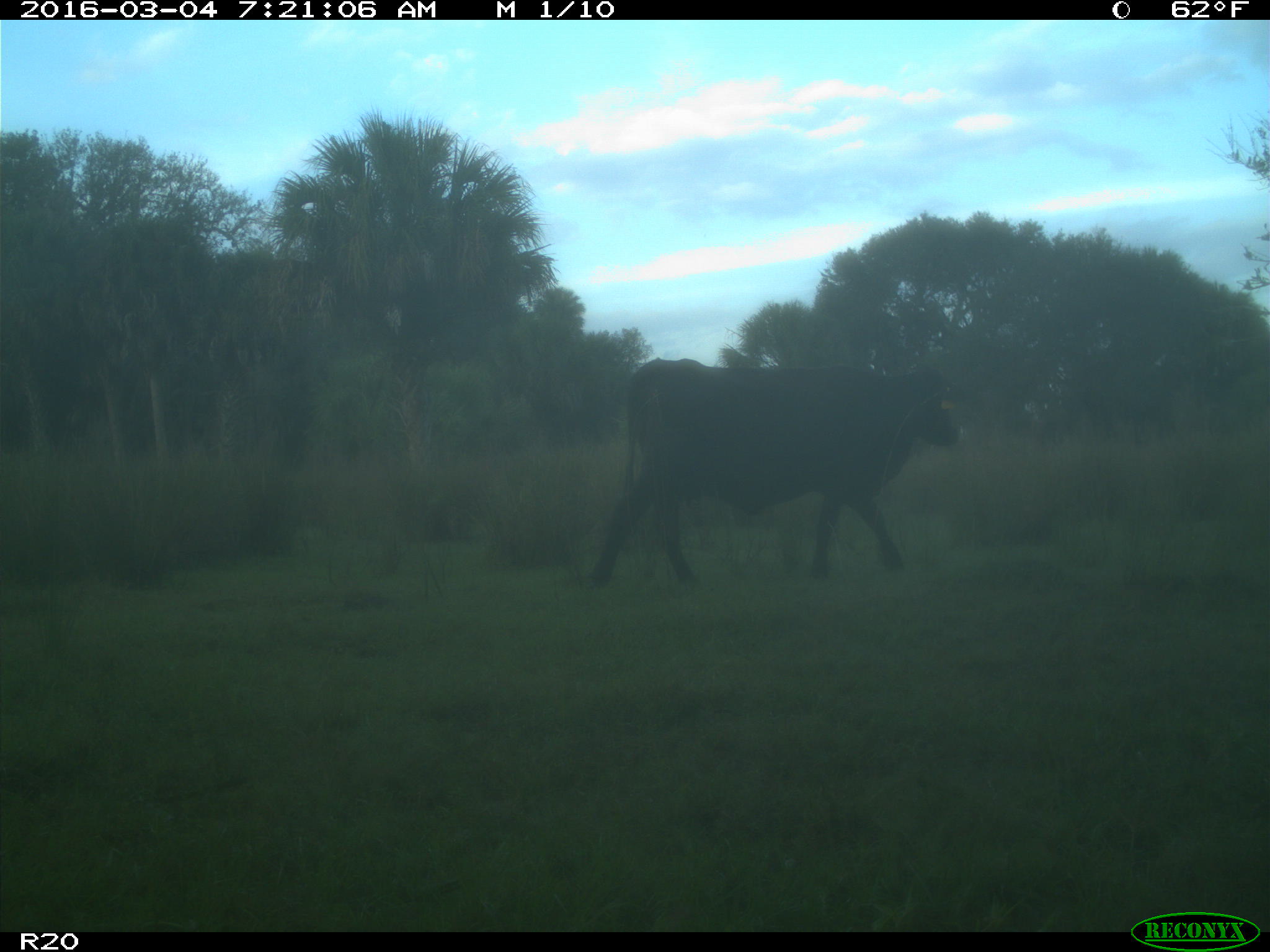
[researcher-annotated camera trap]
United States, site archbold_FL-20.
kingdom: Animalia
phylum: Chordata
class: Mammalia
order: Artiodactyla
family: Bovidae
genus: Bos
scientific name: Bos taurus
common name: domestic cow